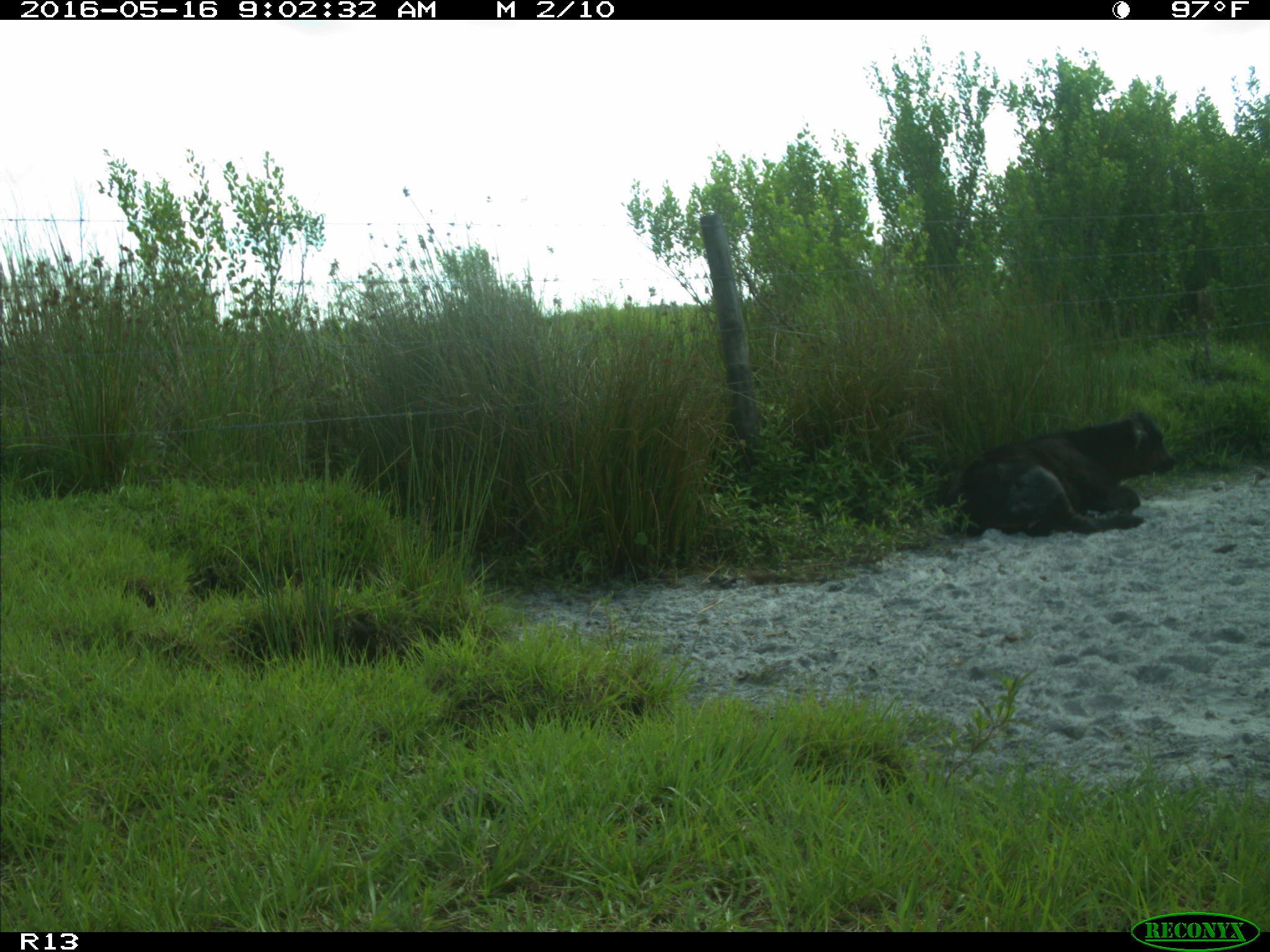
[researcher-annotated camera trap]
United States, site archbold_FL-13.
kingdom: Animalia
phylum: Chordata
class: Mammalia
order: Artiodactyla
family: Bovidae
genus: Bos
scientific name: Bos taurus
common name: domestic cow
Bos taurus (domestic cow).